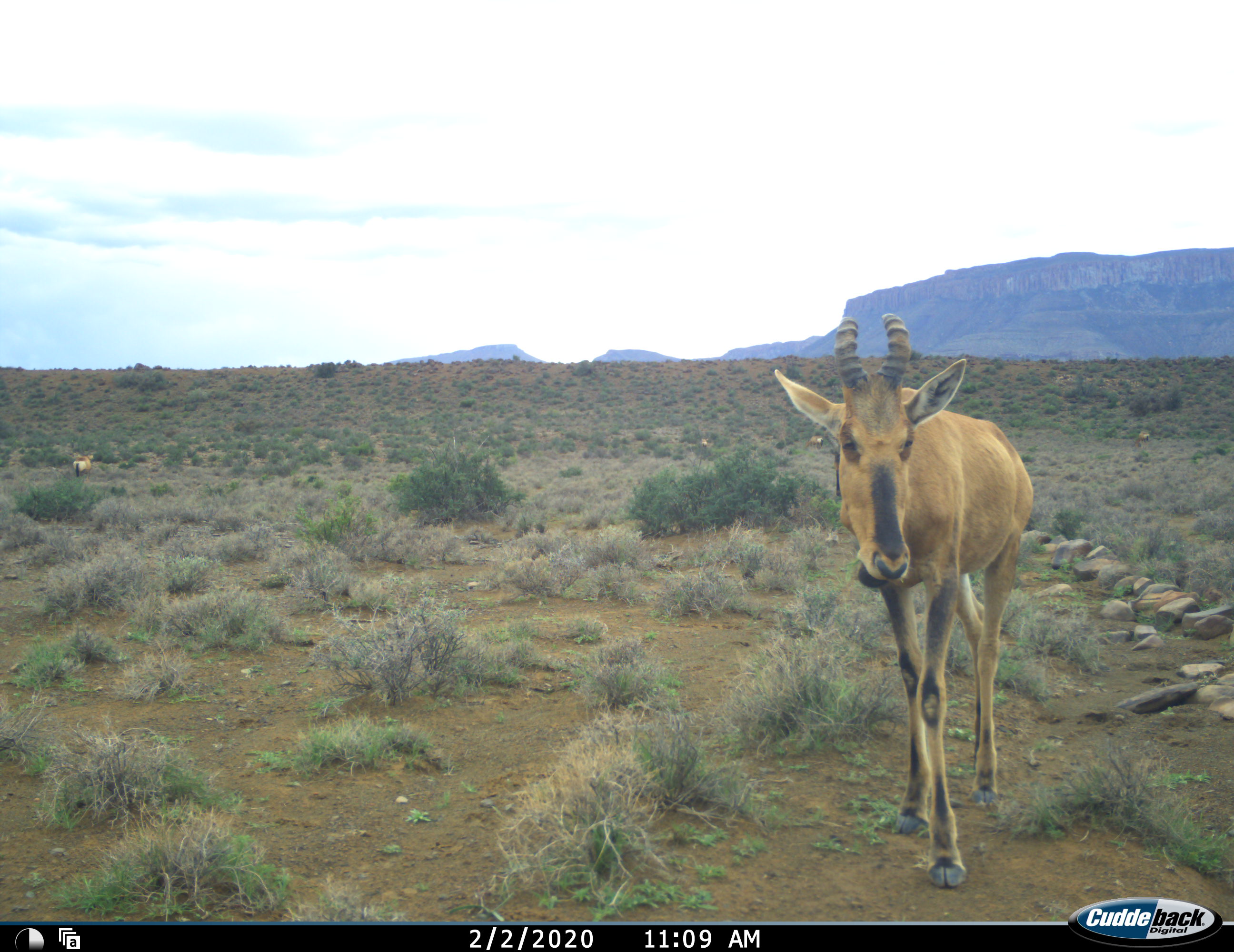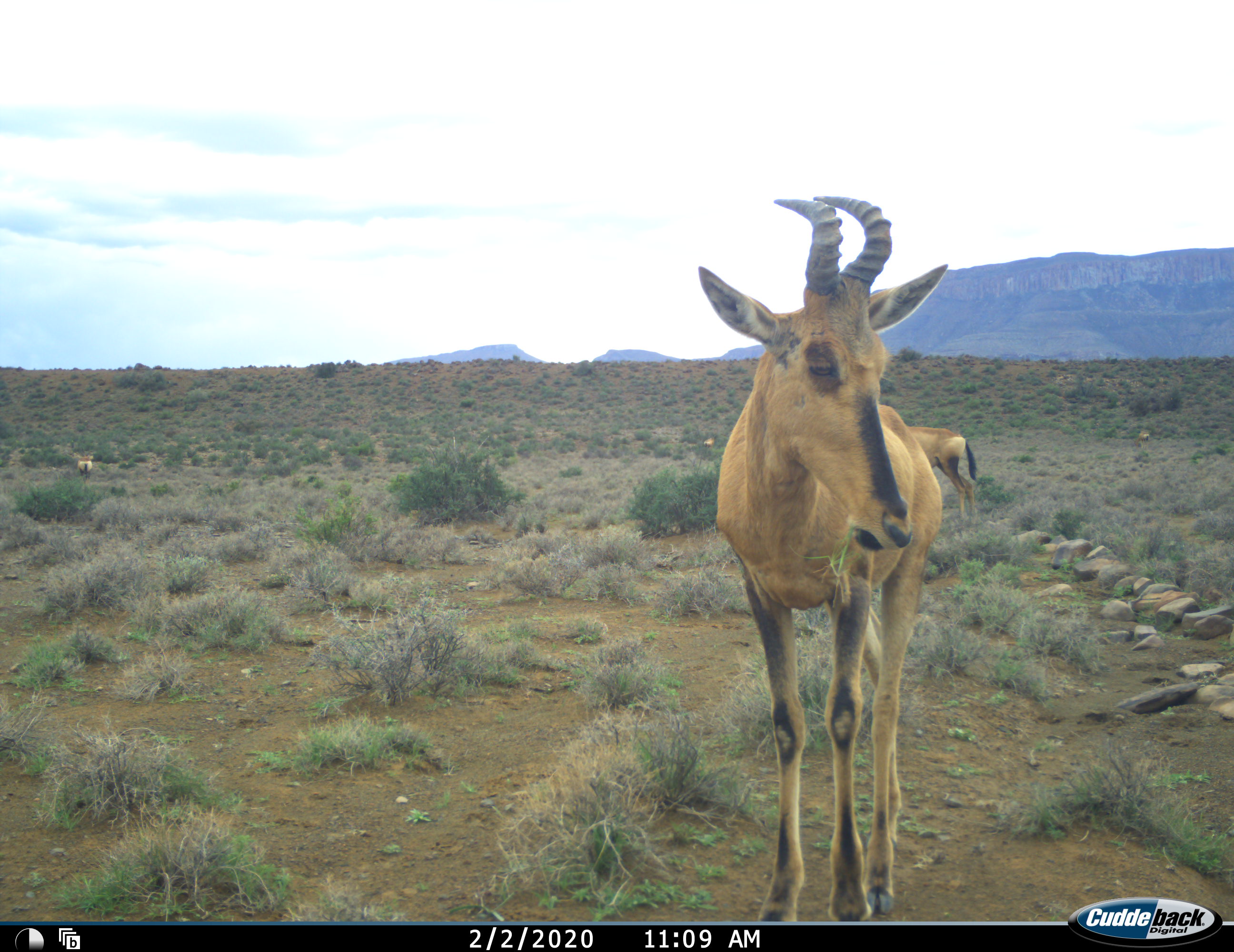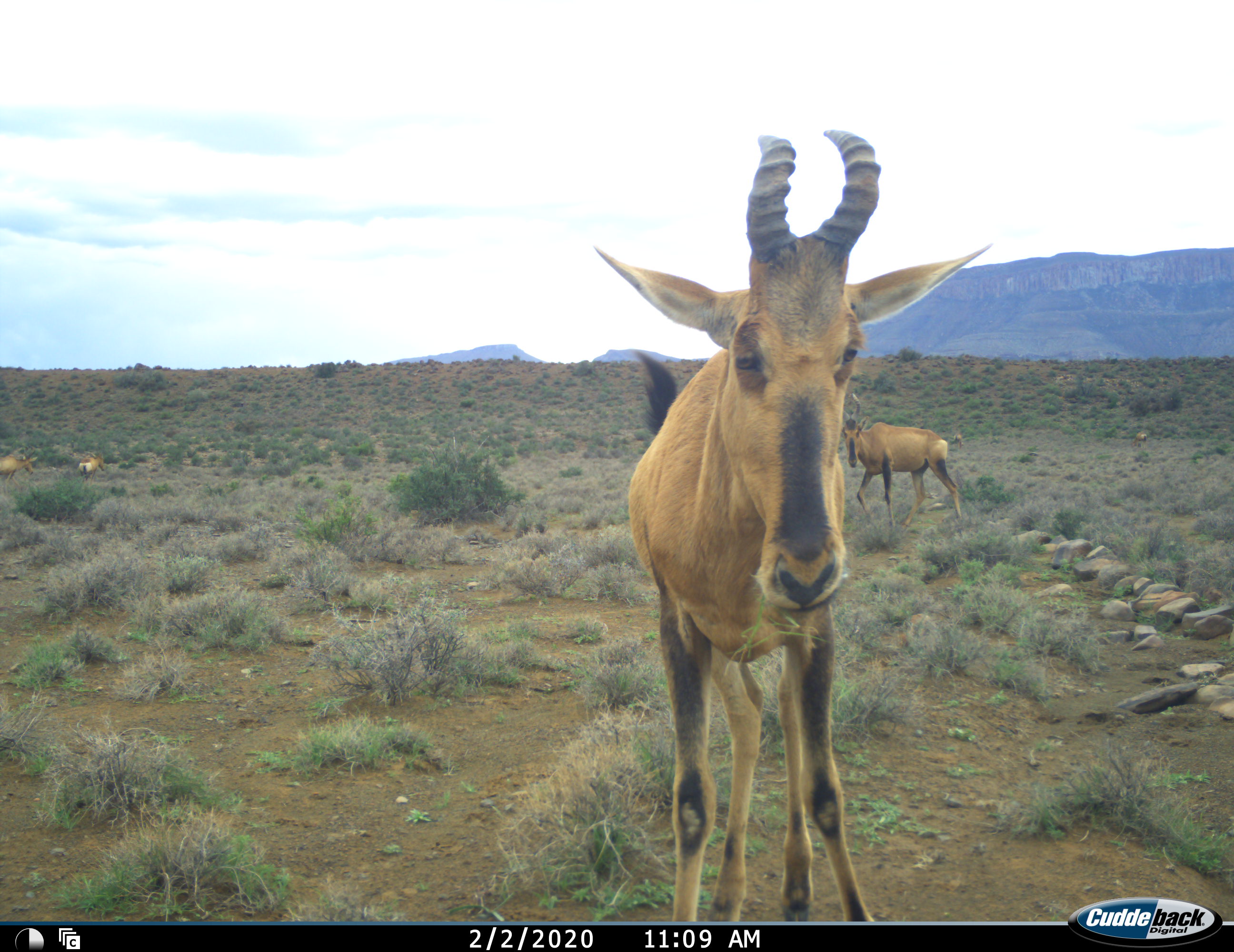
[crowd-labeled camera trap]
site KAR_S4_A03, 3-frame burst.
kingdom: Animalia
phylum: Chordata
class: Mammalia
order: Artiodactyla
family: Bovidae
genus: Alcelaphus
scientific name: Alcelaphus buselaphus caama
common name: red hartebeest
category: hartebeestred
Hartebeestred (red hartebeest) (Alcelaphus buselaphus caama), count 2. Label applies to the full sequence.